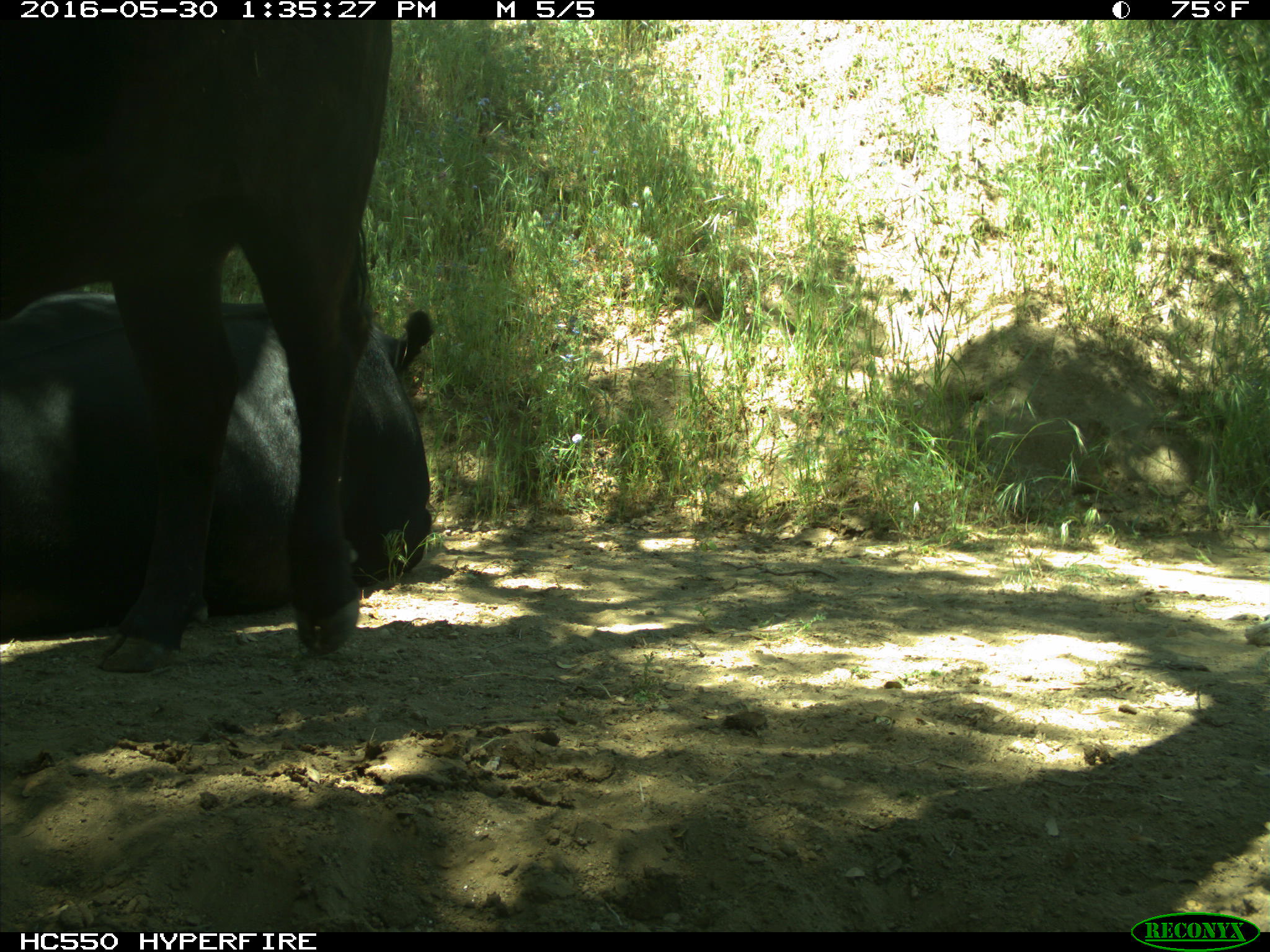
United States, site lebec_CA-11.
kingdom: Animalia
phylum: Chordata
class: Mammalia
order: Artiodactyla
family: Bovidae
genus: Bos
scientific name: Bos taurus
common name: domestic cow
Bos taurus (domestic cow).